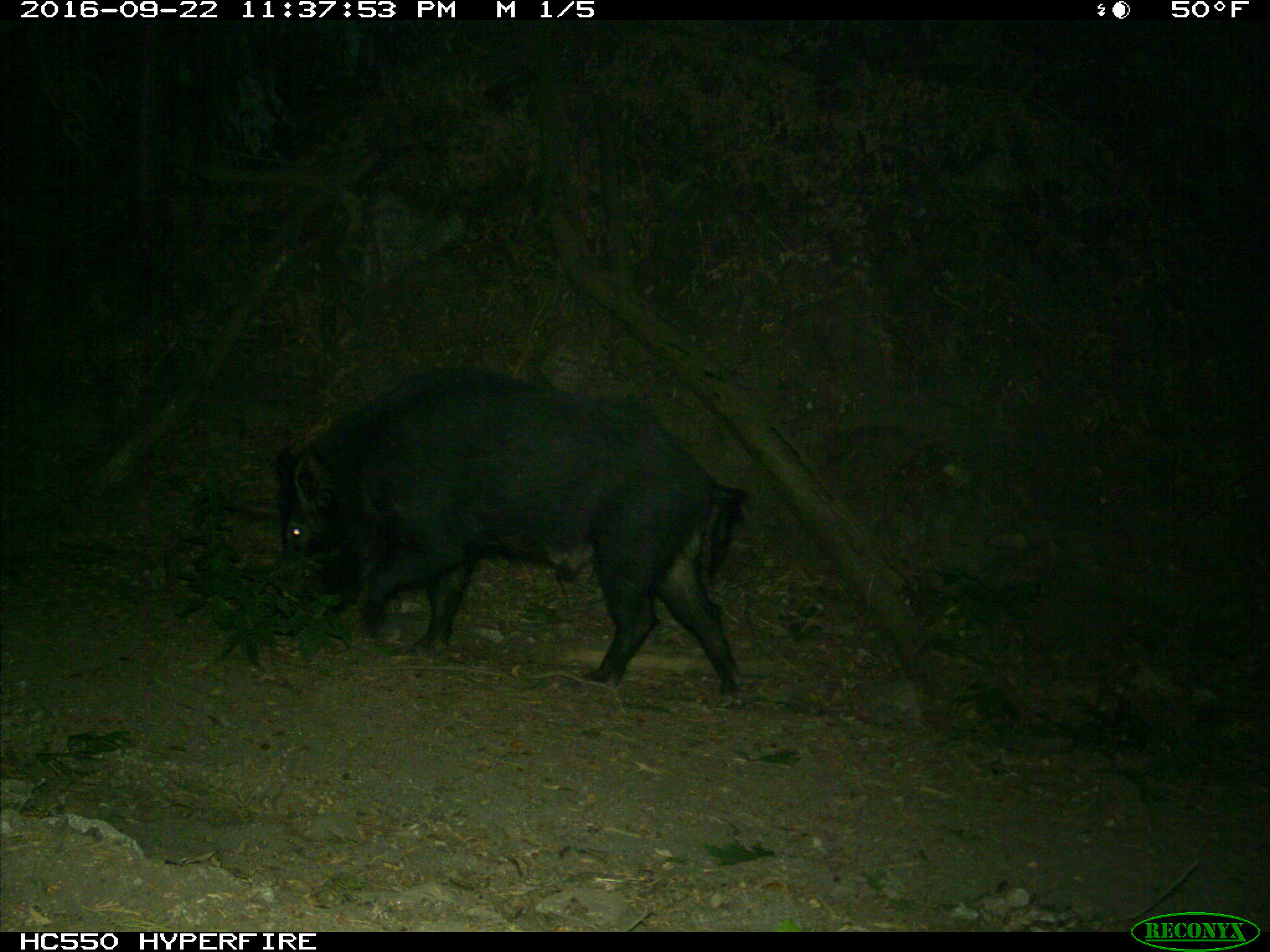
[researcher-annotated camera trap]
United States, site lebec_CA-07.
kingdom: Animalia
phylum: Chordata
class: Mammalia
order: Artiodactyla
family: Suidae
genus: Sus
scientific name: Sus scrofa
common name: wild boar